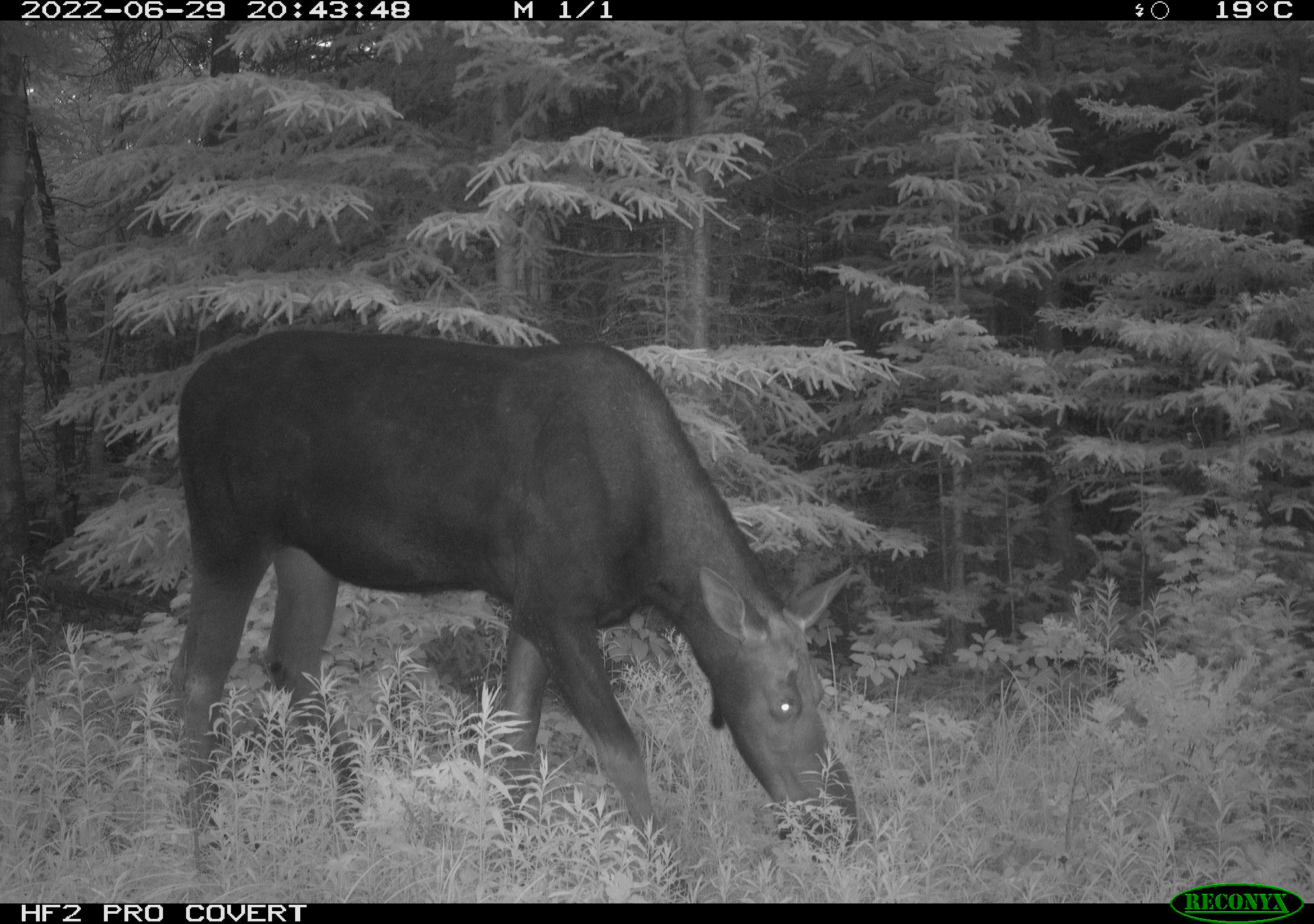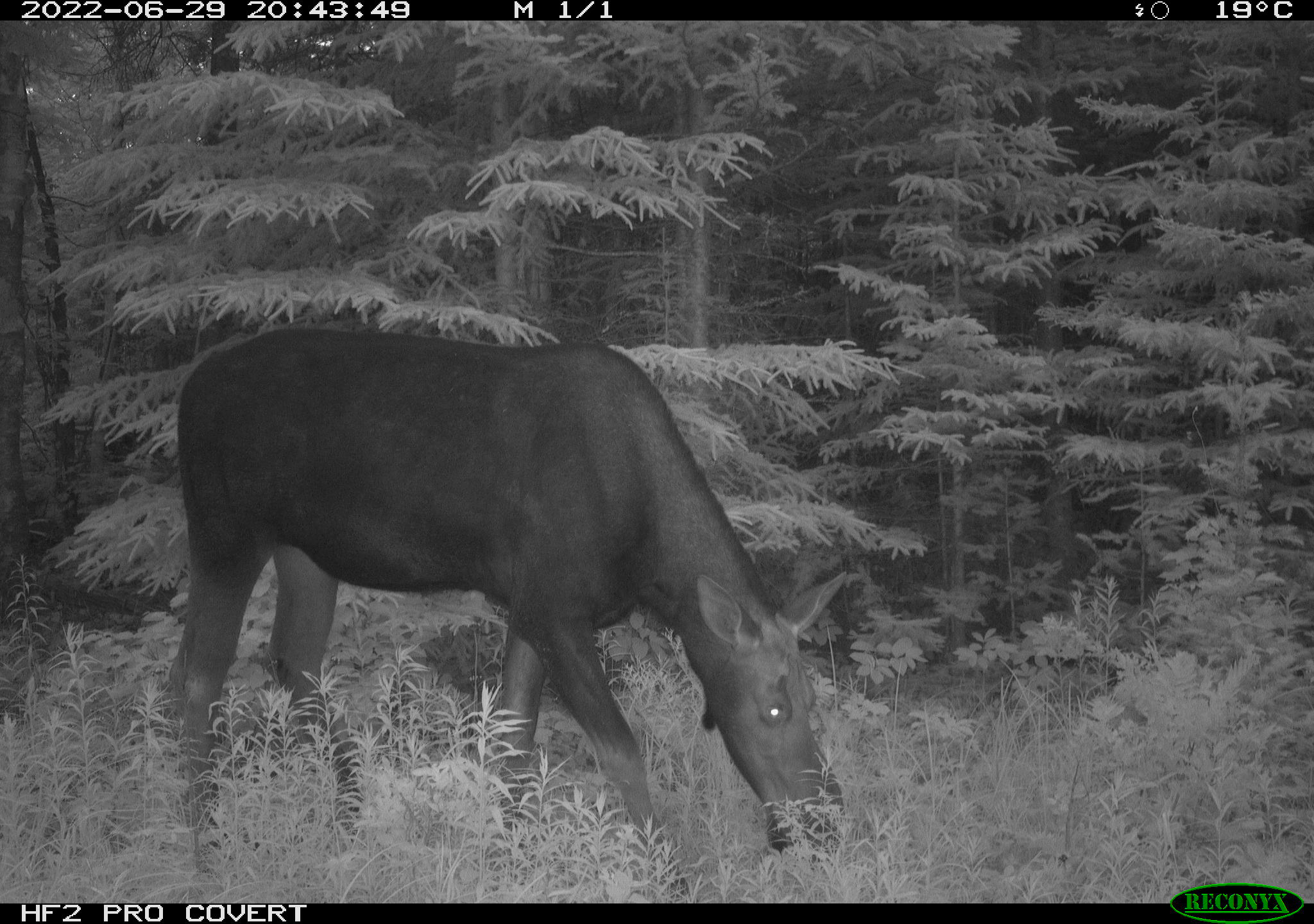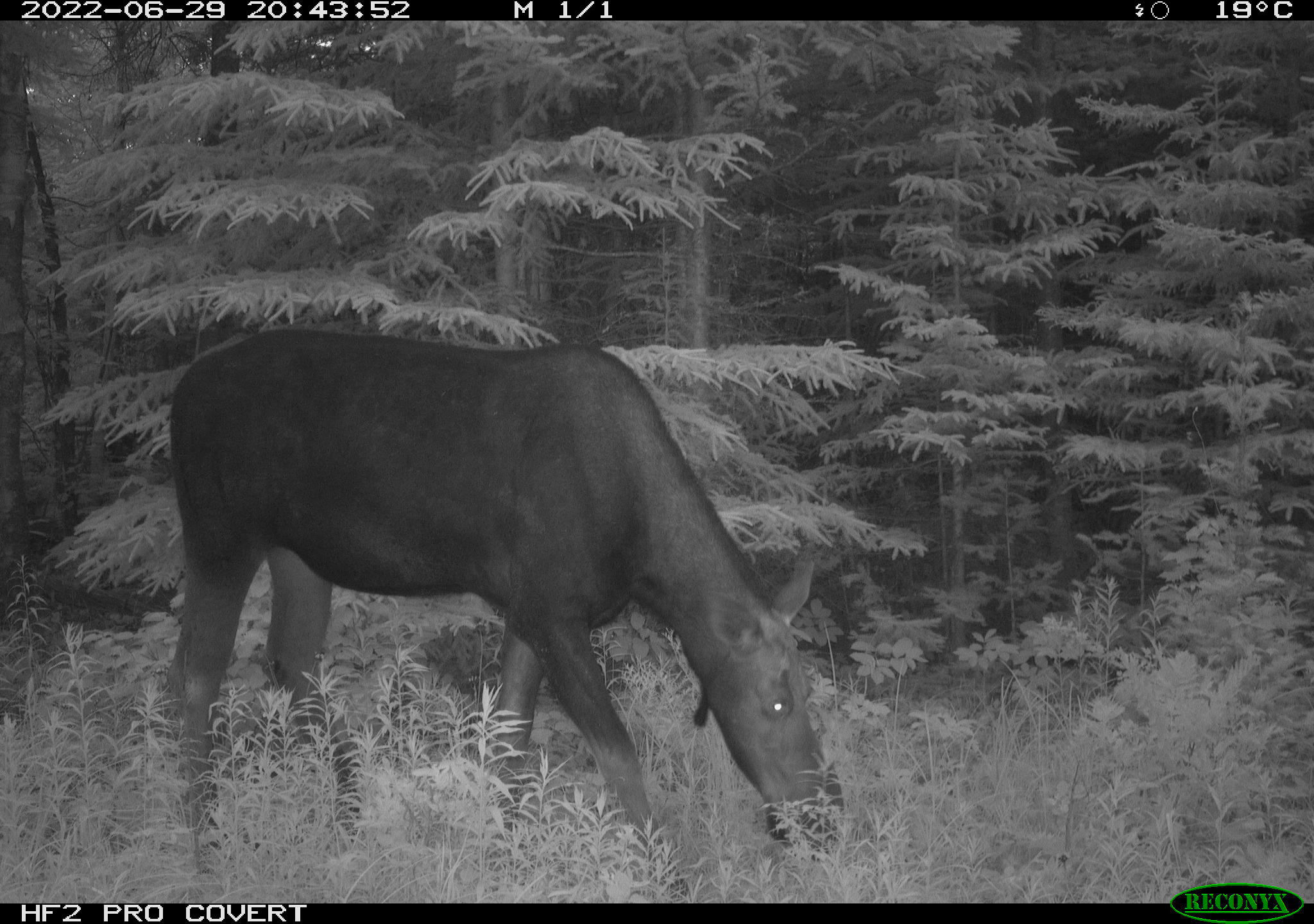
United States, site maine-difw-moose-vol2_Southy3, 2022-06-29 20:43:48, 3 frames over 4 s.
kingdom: Animalia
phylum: Chordata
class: Mammalia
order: Artiodactyla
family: Cervidae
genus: Alces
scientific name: Alces alces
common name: moose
Moose (Alces alces).